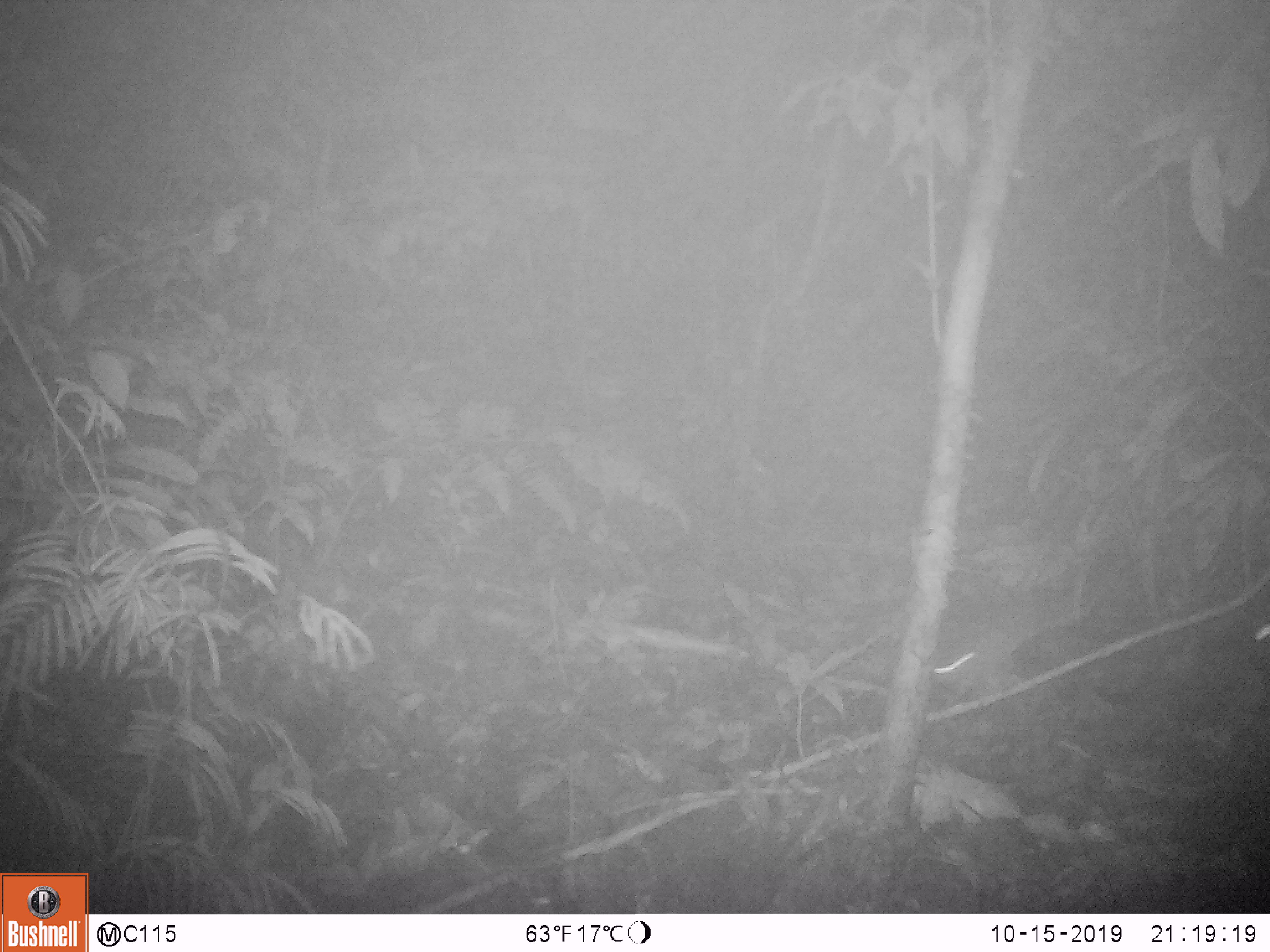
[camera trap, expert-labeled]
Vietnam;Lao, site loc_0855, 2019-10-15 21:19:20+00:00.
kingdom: Animalia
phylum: Chordata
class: Mammalia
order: Rodentia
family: Muridae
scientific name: Muridae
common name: old-world mice and rats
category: unidentified murid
Unidentified murid (old-world mice and rats) (Muridae). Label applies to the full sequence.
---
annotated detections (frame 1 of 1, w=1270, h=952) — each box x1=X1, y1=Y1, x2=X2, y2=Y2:
unidentified murid: x1=931, y1=633, x2=1016, y2=688